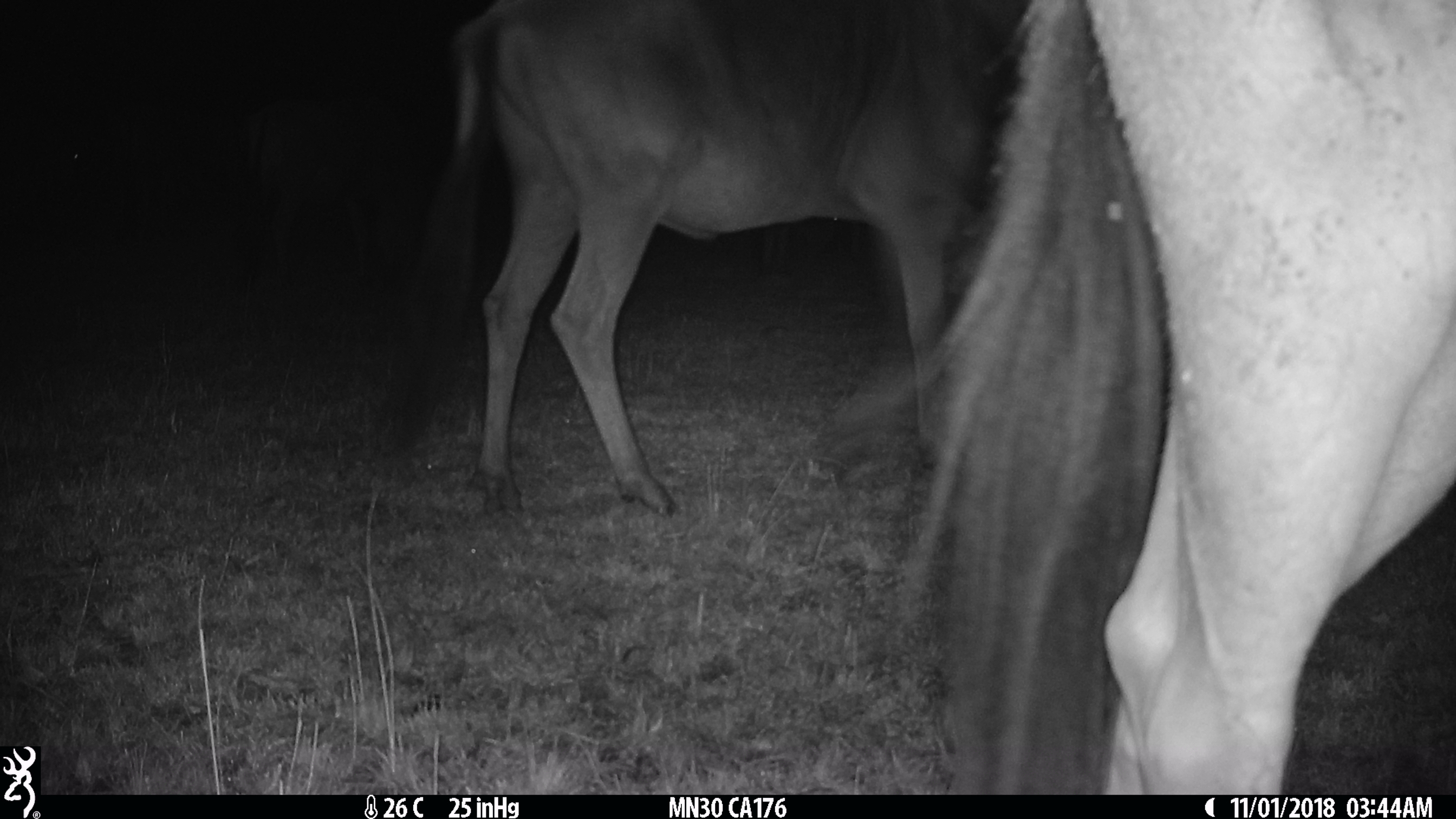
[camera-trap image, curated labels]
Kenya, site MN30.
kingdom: Animalia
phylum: Chordata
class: Mammalia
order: Artiodactyla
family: Bovidae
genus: Connochaetes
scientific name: Connochaetes taurinus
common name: blue wildebeest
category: wildebeest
Wildebeest (blue wildebeest) (Connochaetes taurinus).